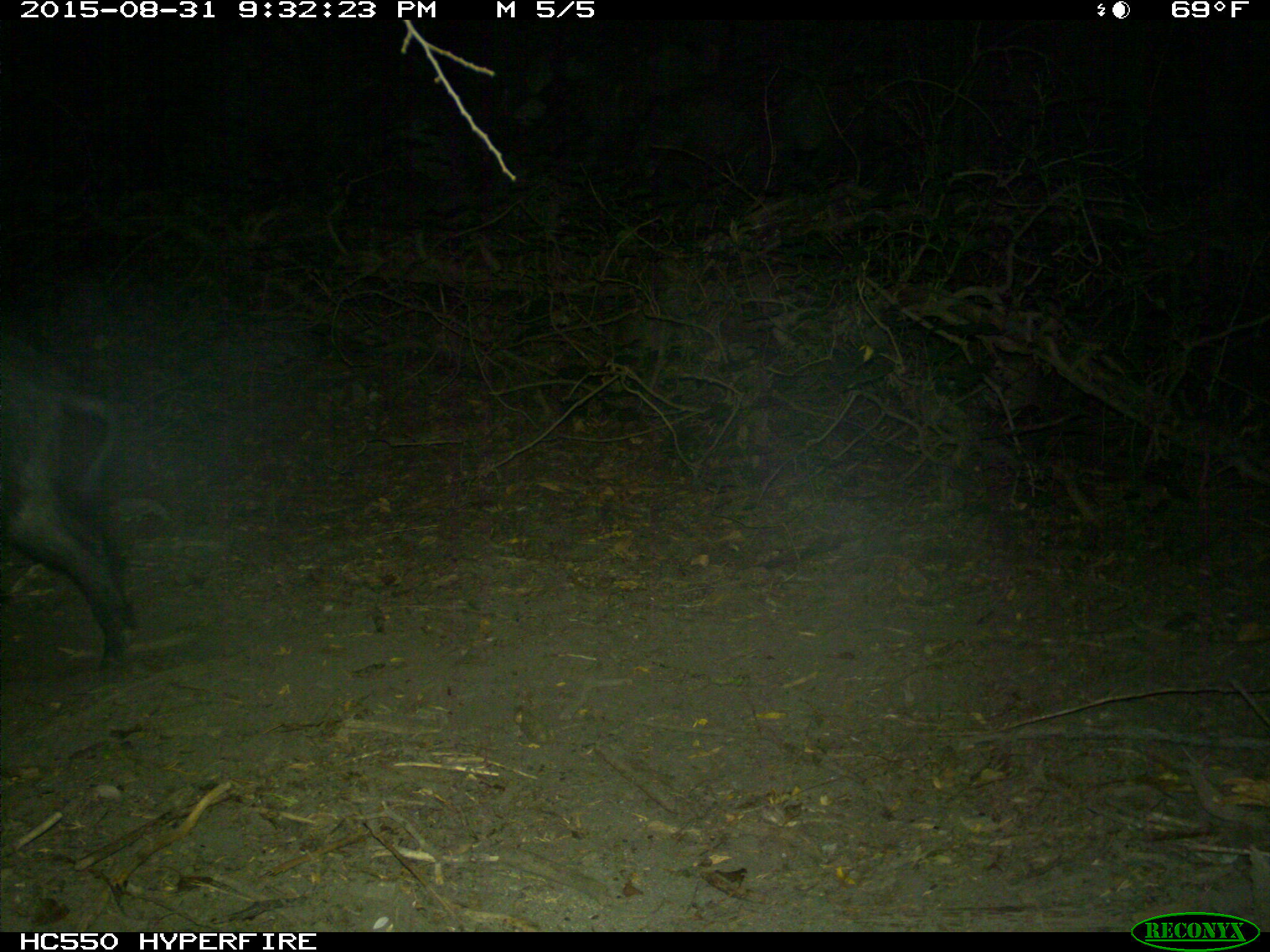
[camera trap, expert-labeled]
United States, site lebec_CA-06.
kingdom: Animalia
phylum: Chordata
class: Mammalia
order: Artiodactyla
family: Suidae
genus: Sus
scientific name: Sus scrofa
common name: wild boar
Sus scrofa (wild boar).